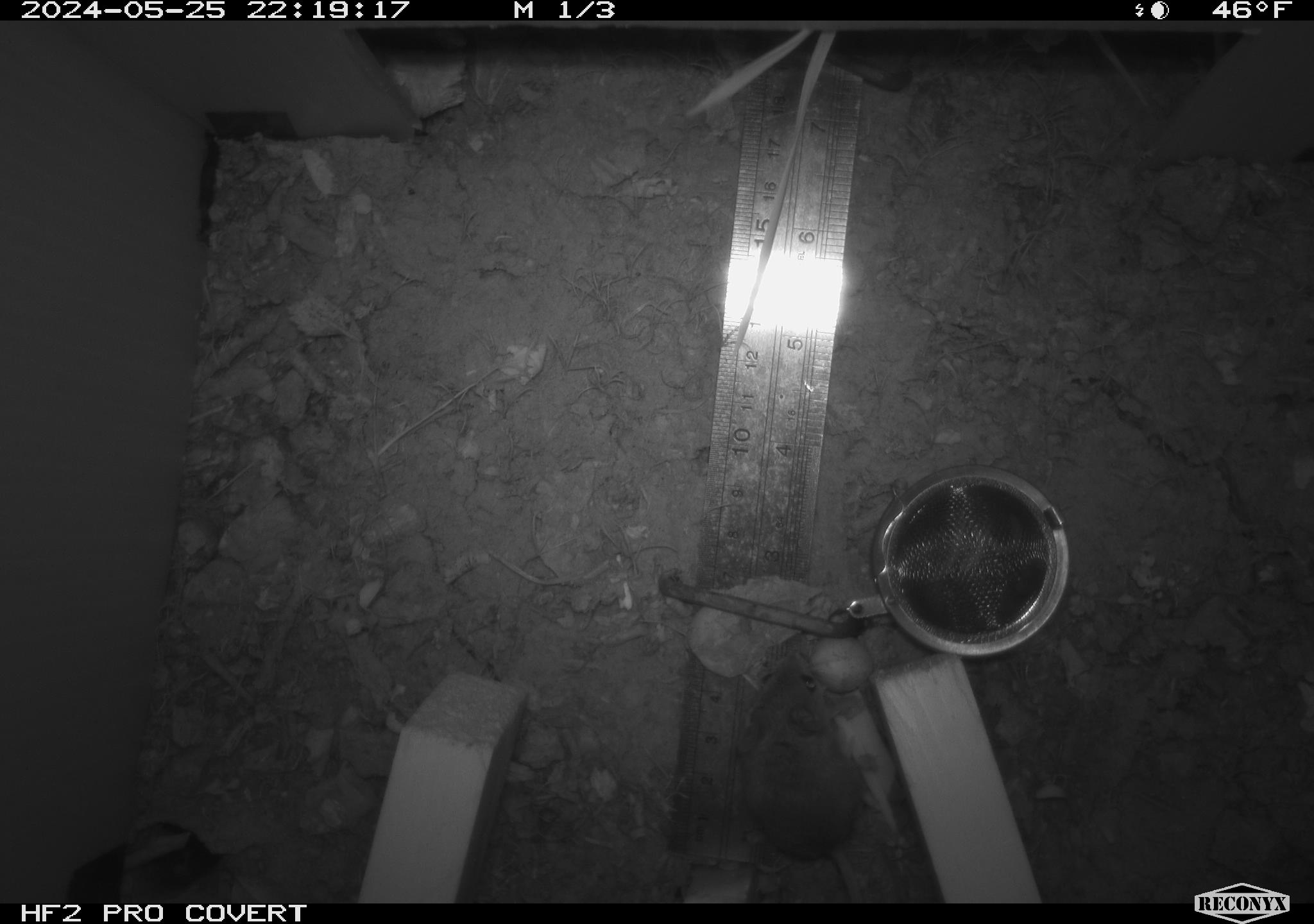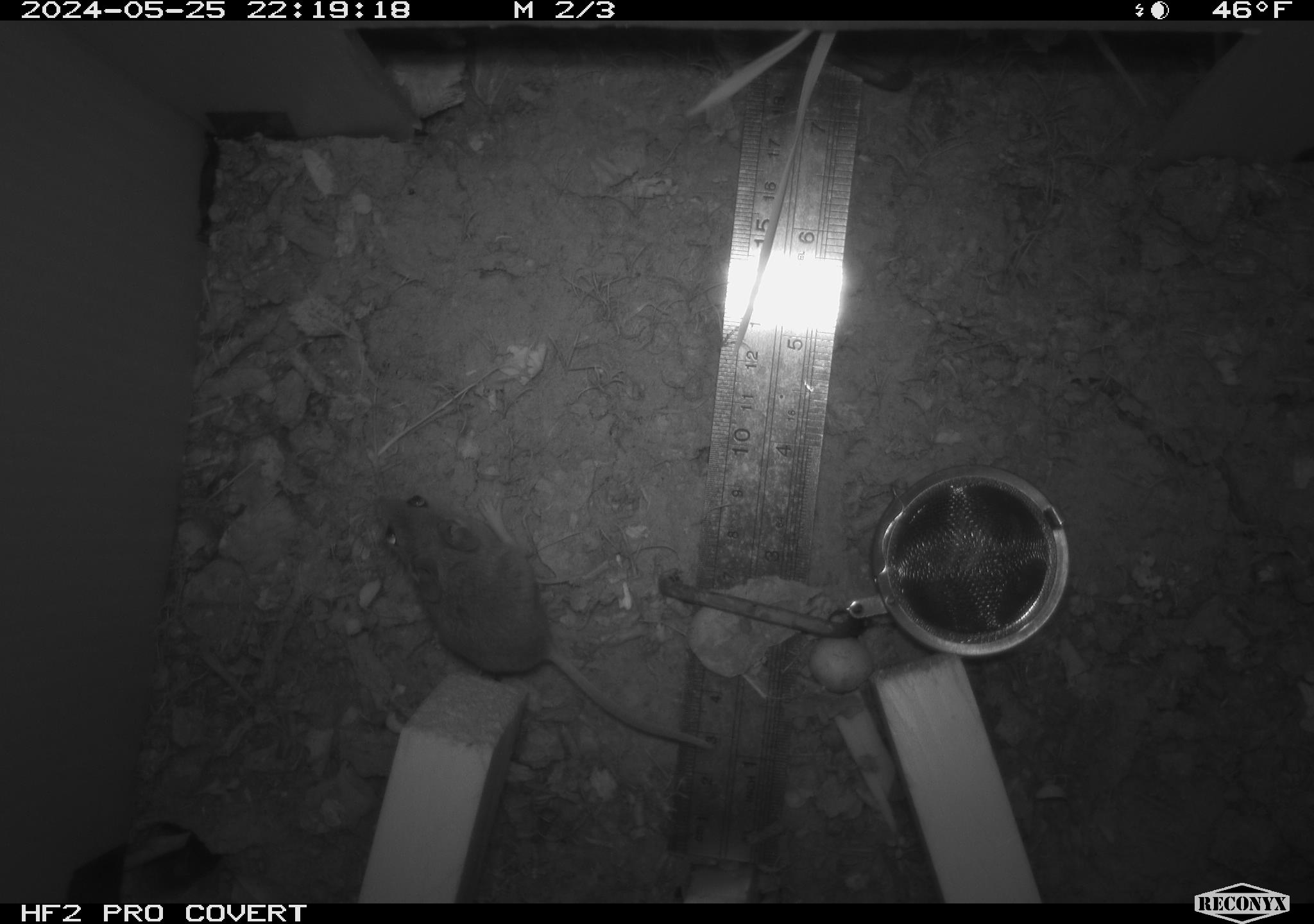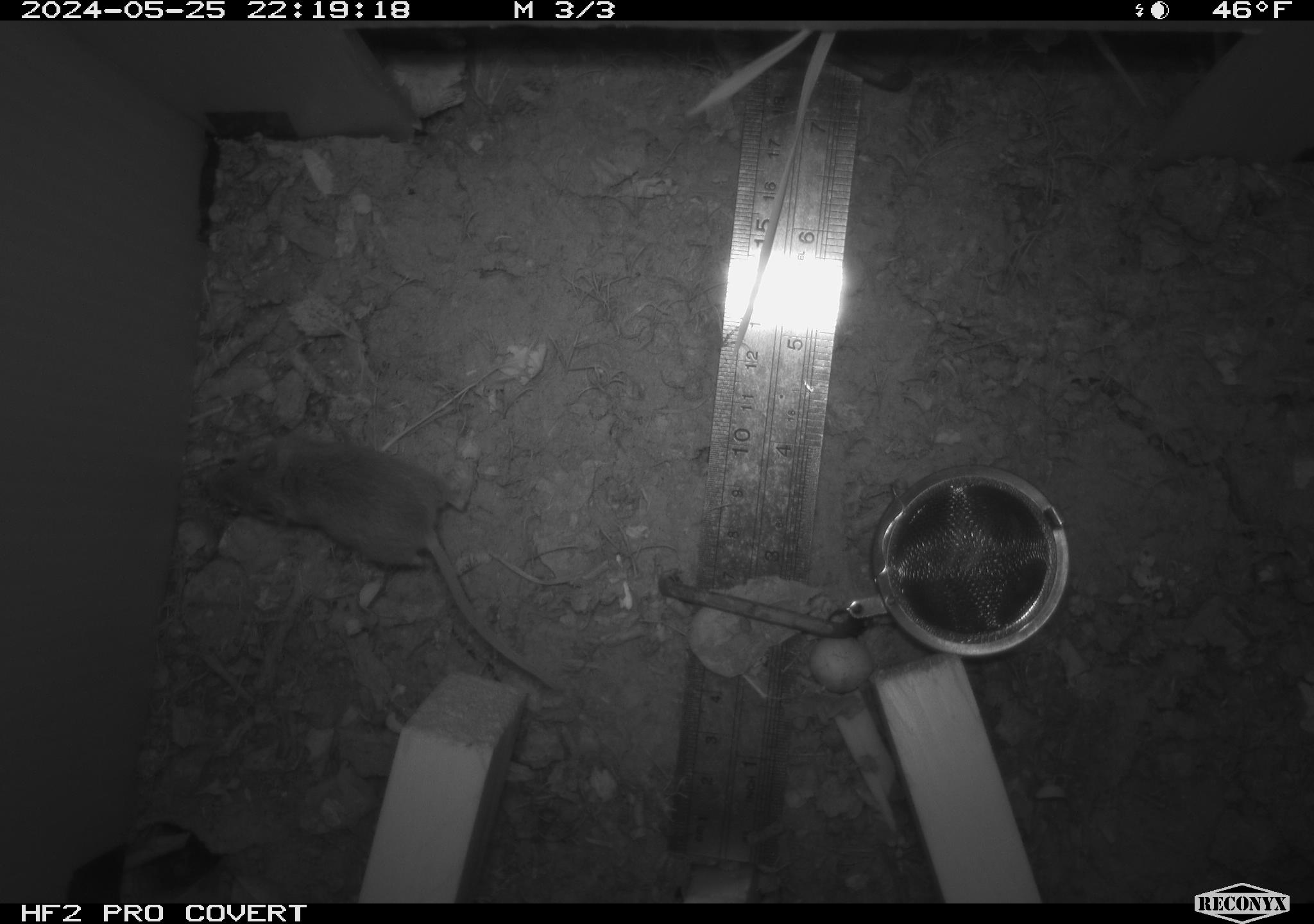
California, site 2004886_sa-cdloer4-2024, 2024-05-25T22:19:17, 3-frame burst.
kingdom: Animalia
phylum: Chordata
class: Mammalia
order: Rodentia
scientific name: Rodentia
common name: mouse species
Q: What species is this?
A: Mouse species (Rodentia).